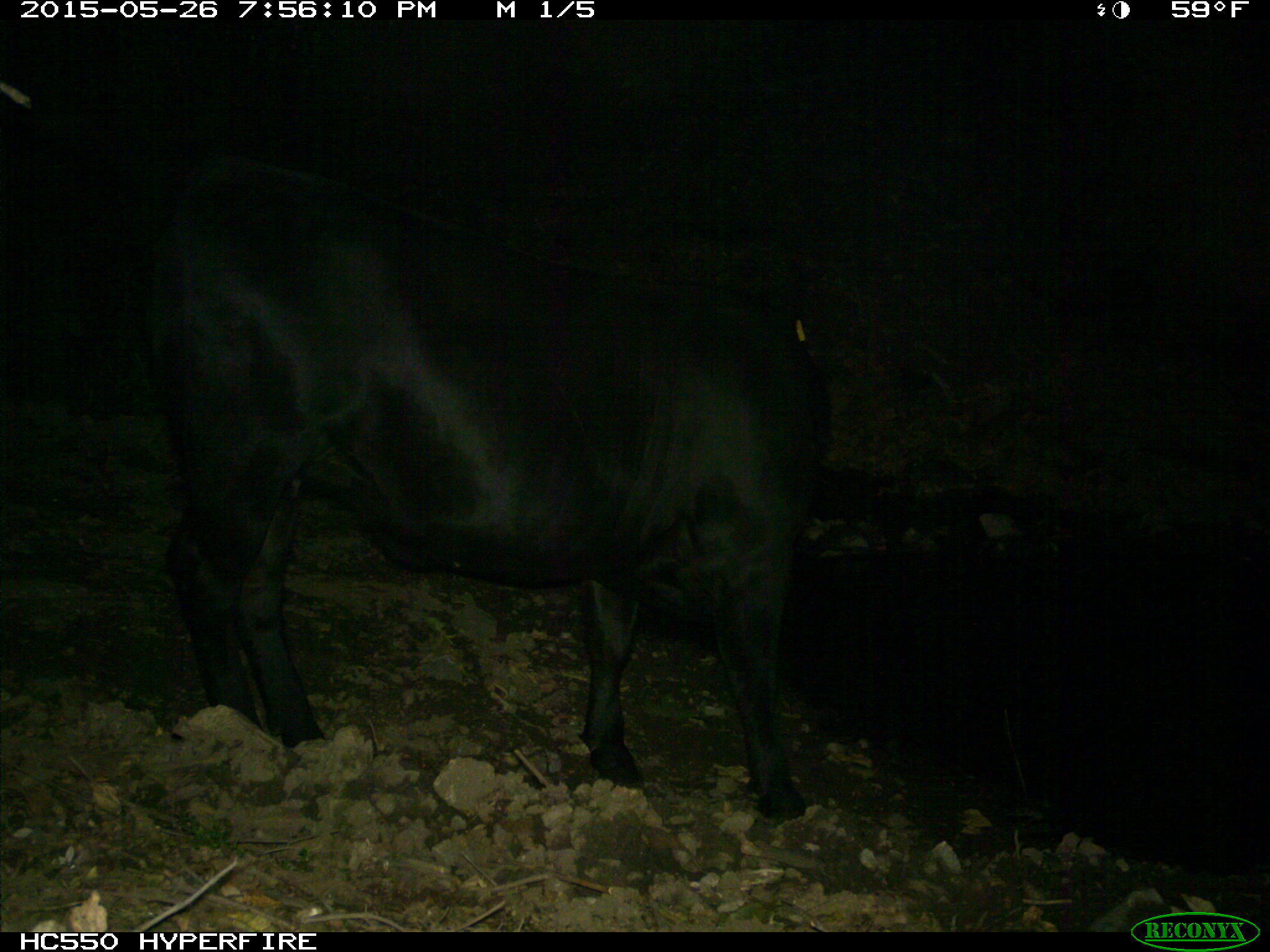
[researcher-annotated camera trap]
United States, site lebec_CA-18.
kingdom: Animalia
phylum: Chordata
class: Mammalia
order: Artiodactyla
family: Bovidae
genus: Bos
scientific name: Bos taurus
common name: domestic cow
Bos taurus (domestic cow).